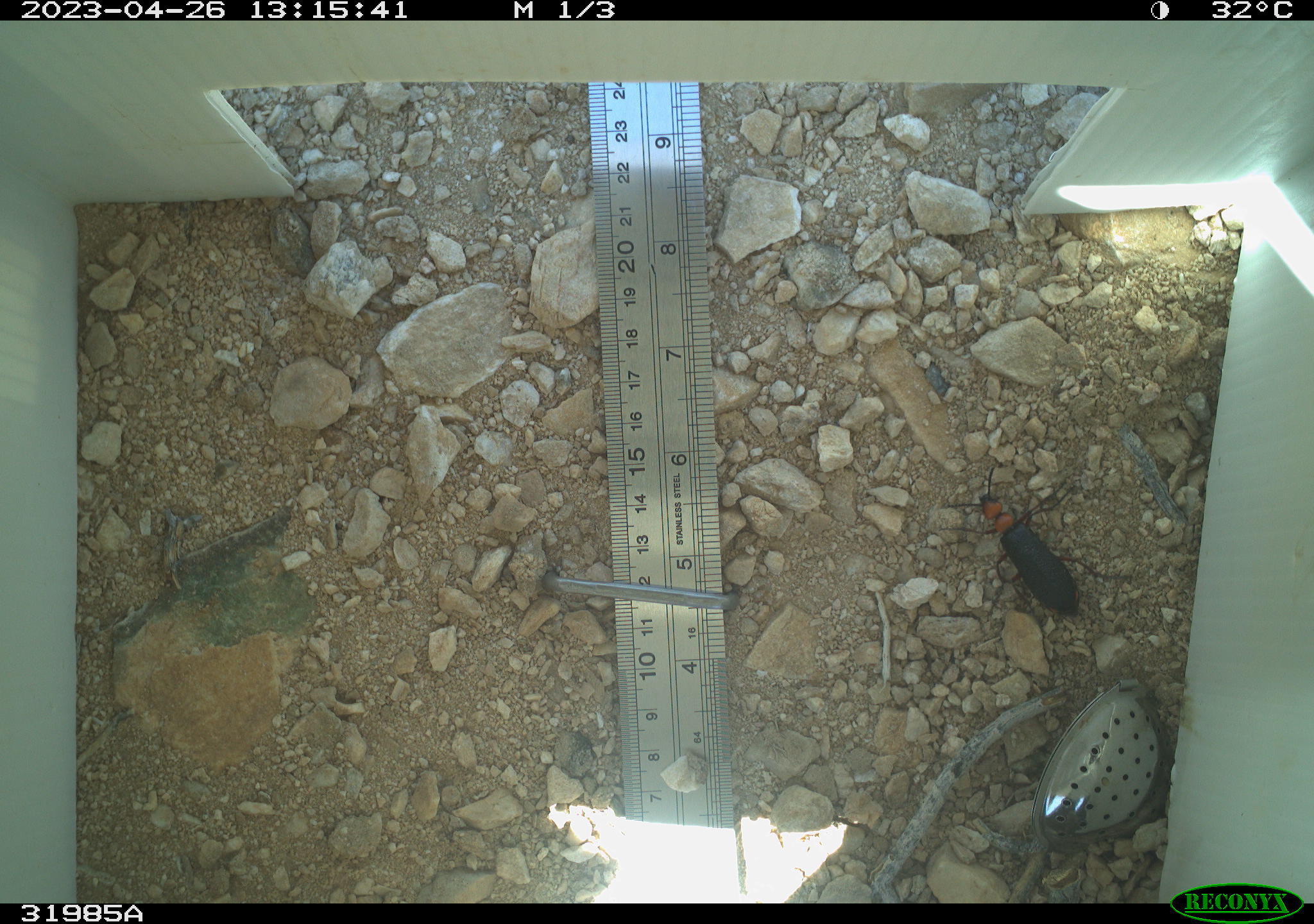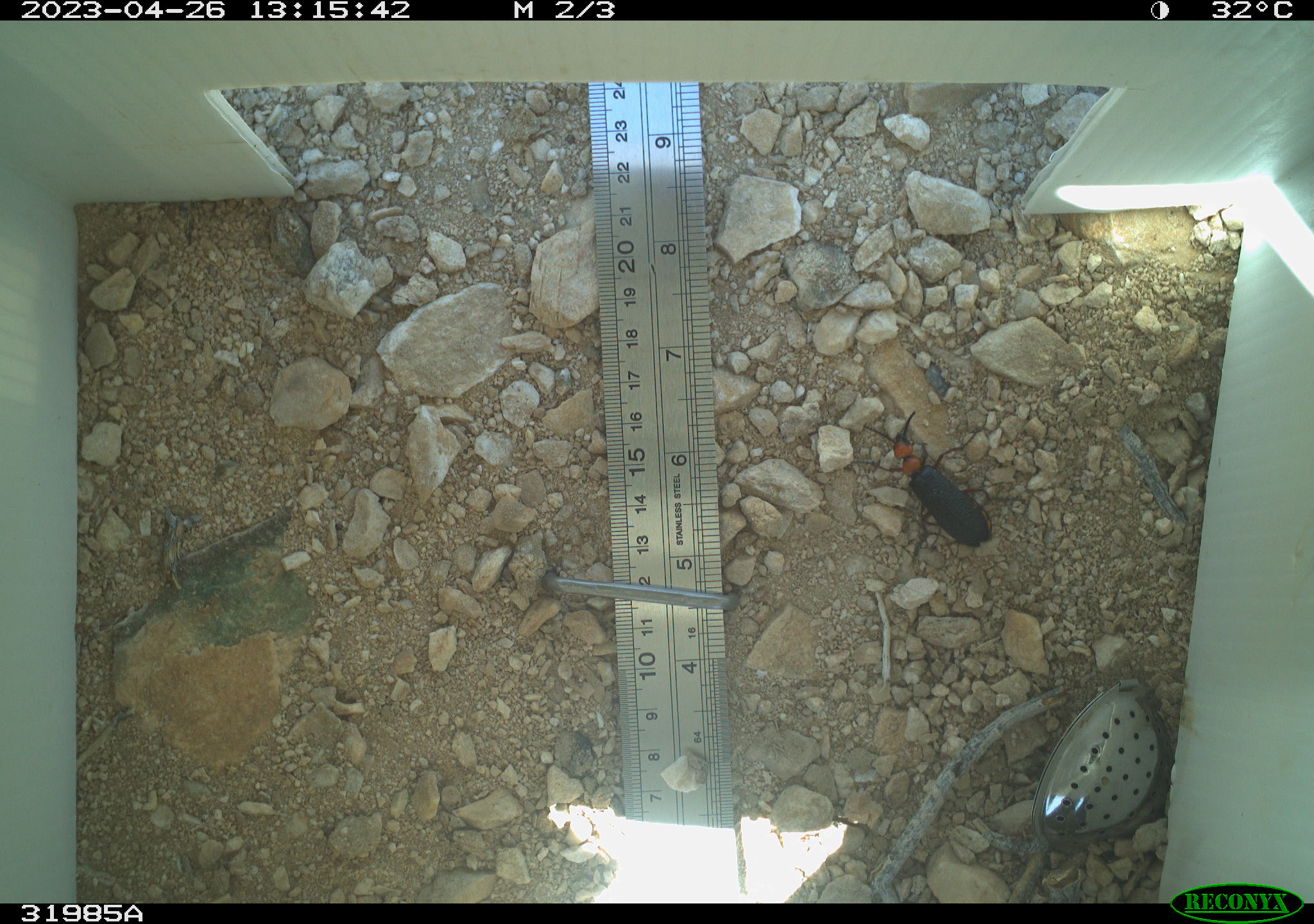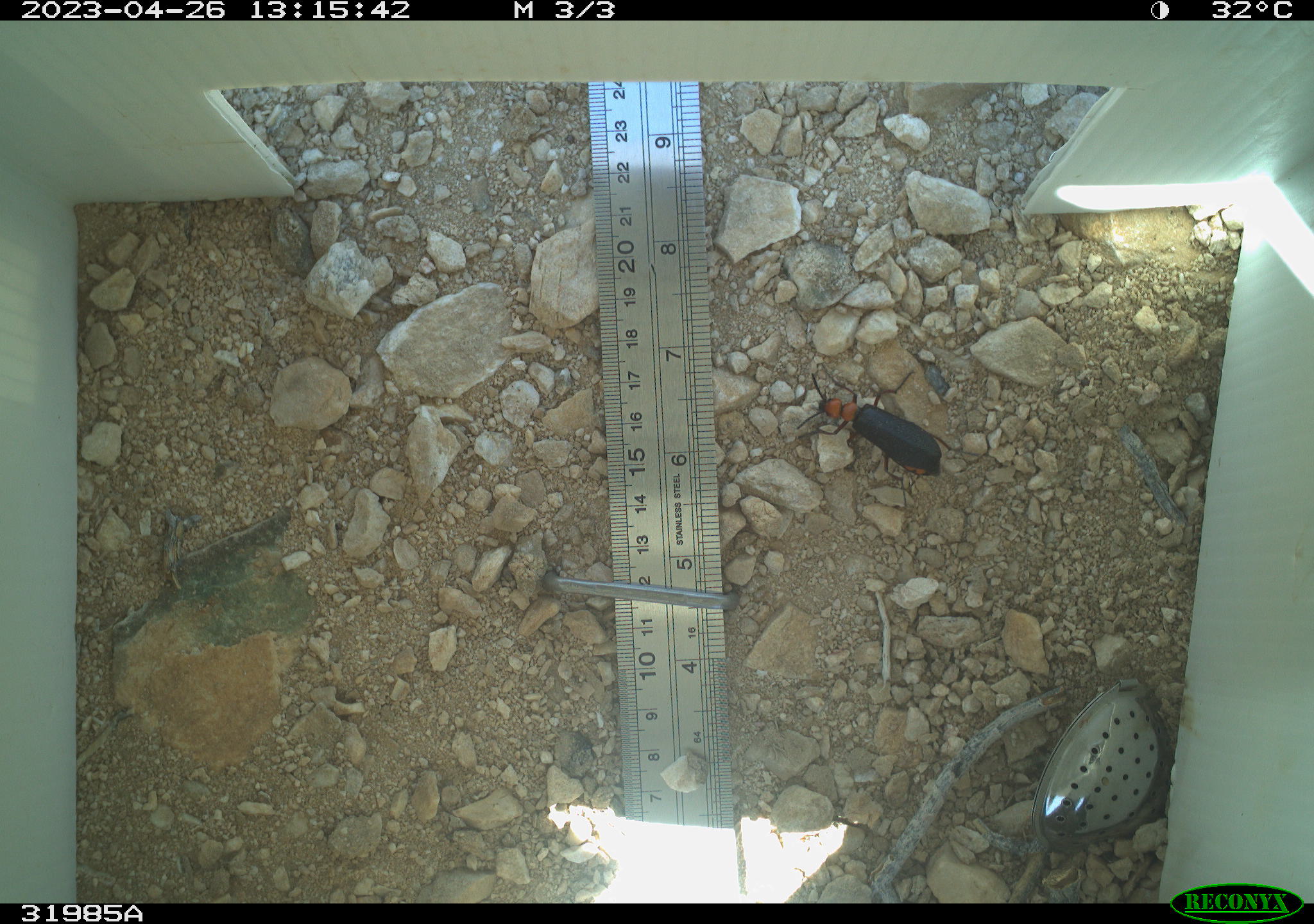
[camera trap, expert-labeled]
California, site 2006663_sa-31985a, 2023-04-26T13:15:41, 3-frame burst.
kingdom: Animalia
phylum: Arthropoda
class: Insecta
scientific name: Insecta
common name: insect